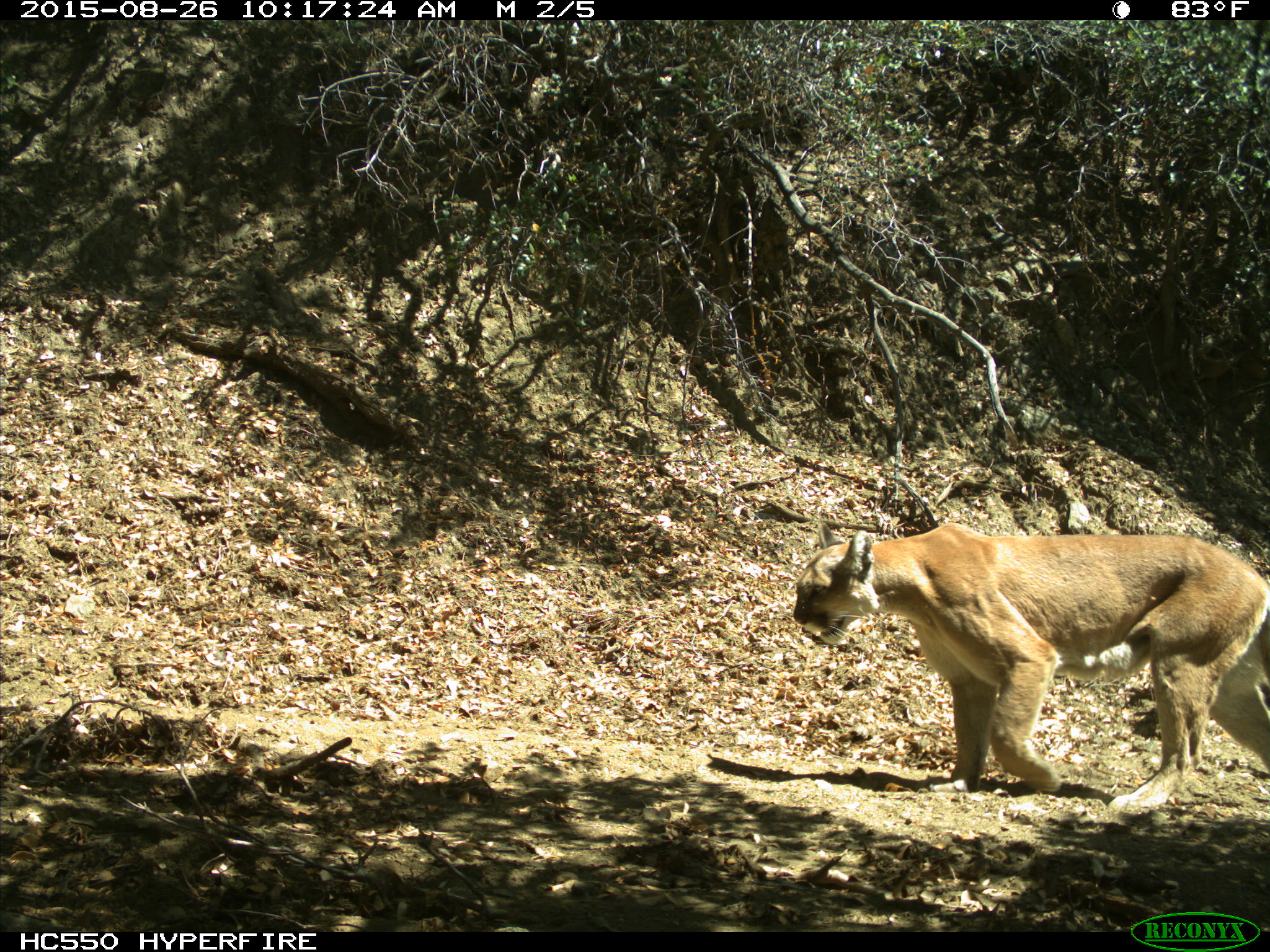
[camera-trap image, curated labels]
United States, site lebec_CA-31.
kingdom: Animalia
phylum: Chordata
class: Mammalia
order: Carnivora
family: Felidae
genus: Puma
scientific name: Puma concolor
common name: mountain lion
Puma concolor (mountain lion).